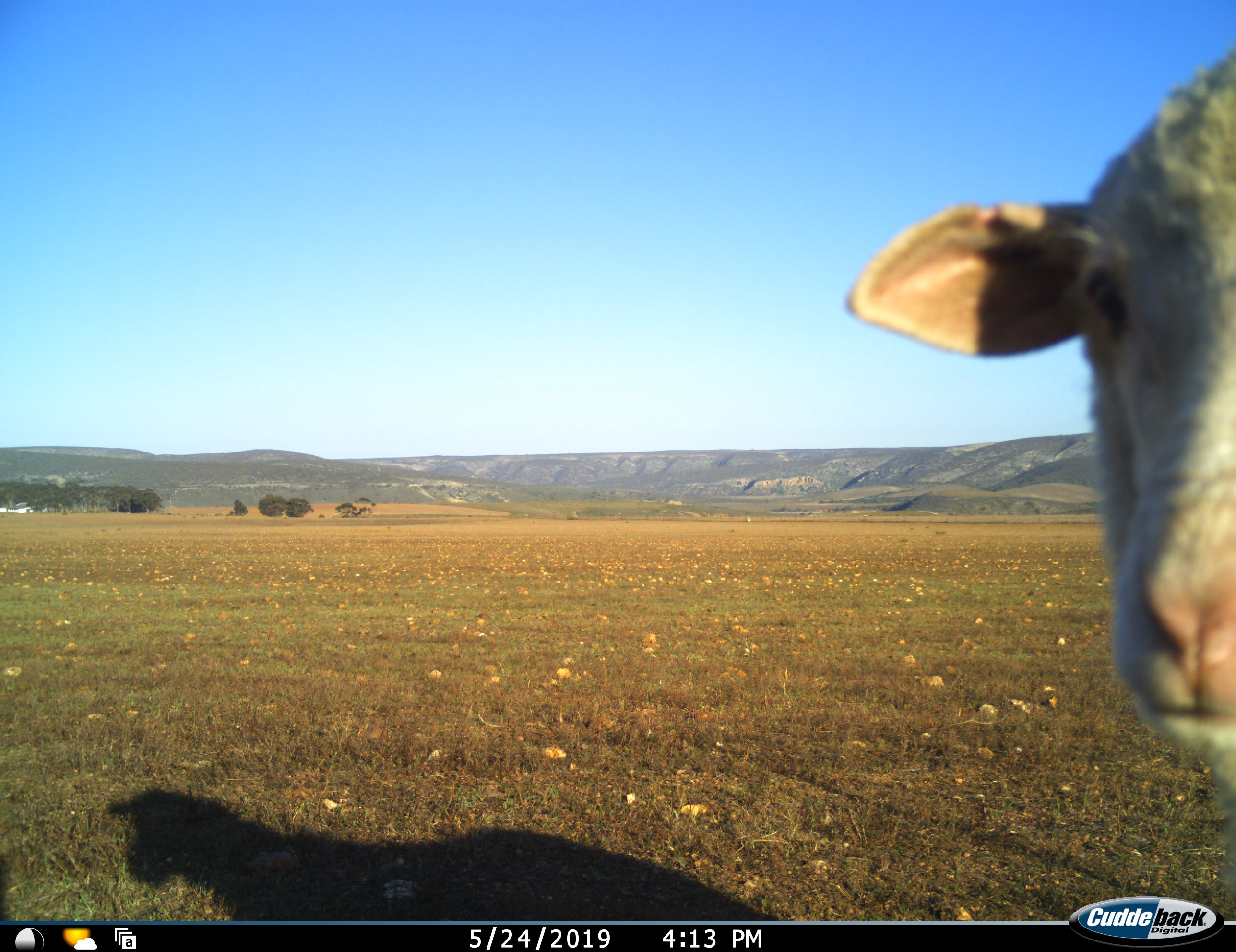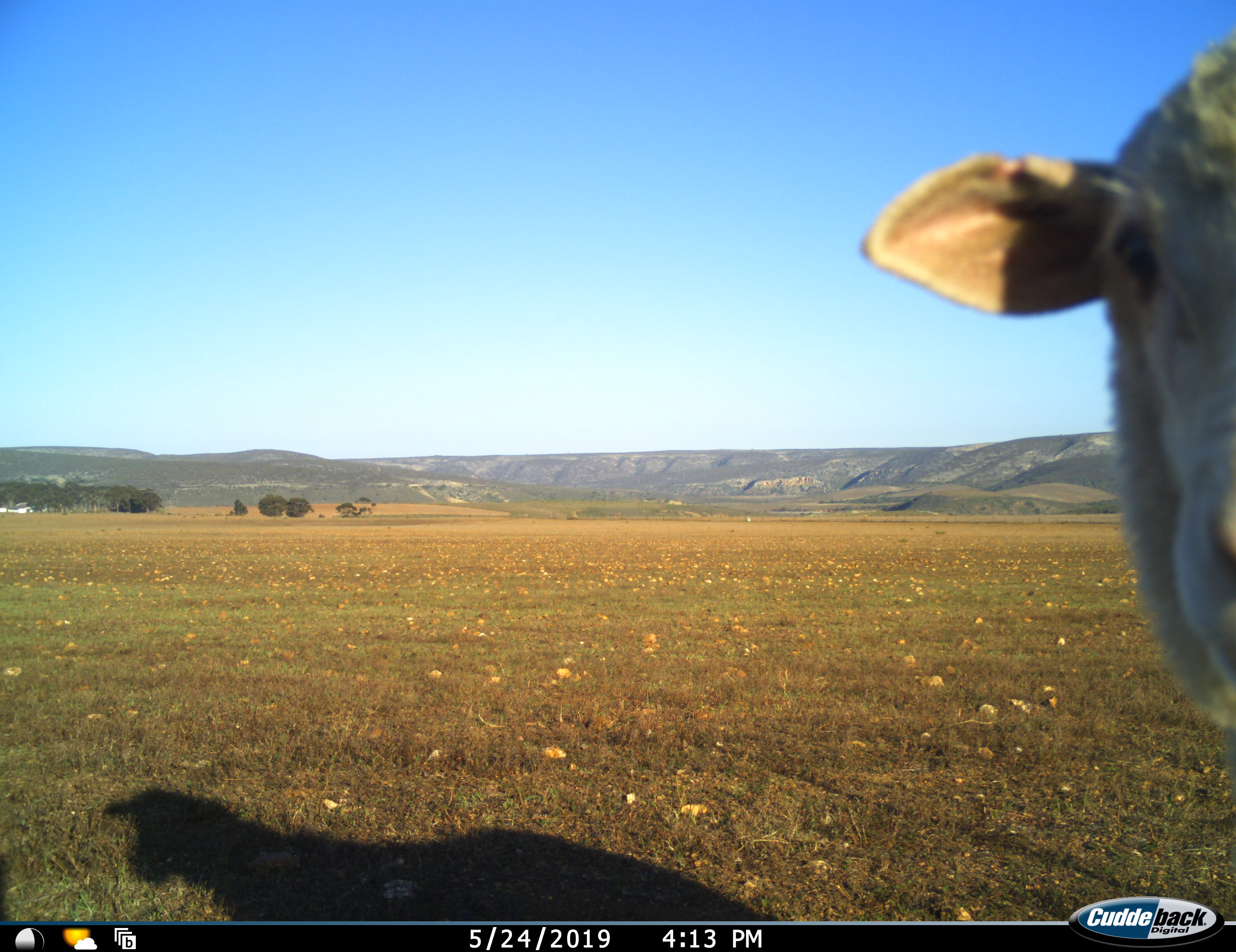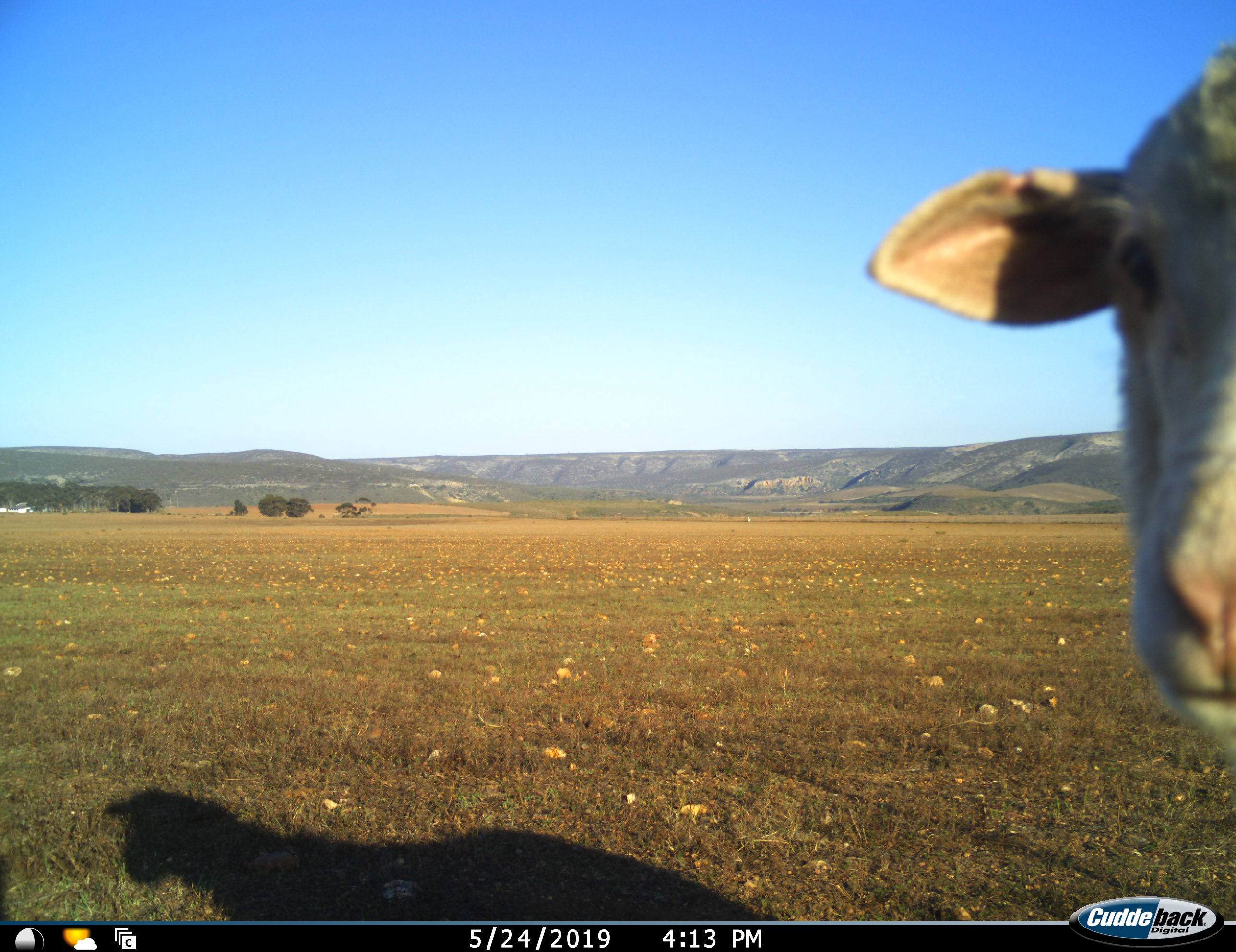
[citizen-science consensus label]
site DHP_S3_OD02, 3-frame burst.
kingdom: Animalia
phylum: Chordata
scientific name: Vertebrata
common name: domestic animal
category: domesticanimal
Domesticanimal (domestic animal) (Vertebrata), count 1. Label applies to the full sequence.